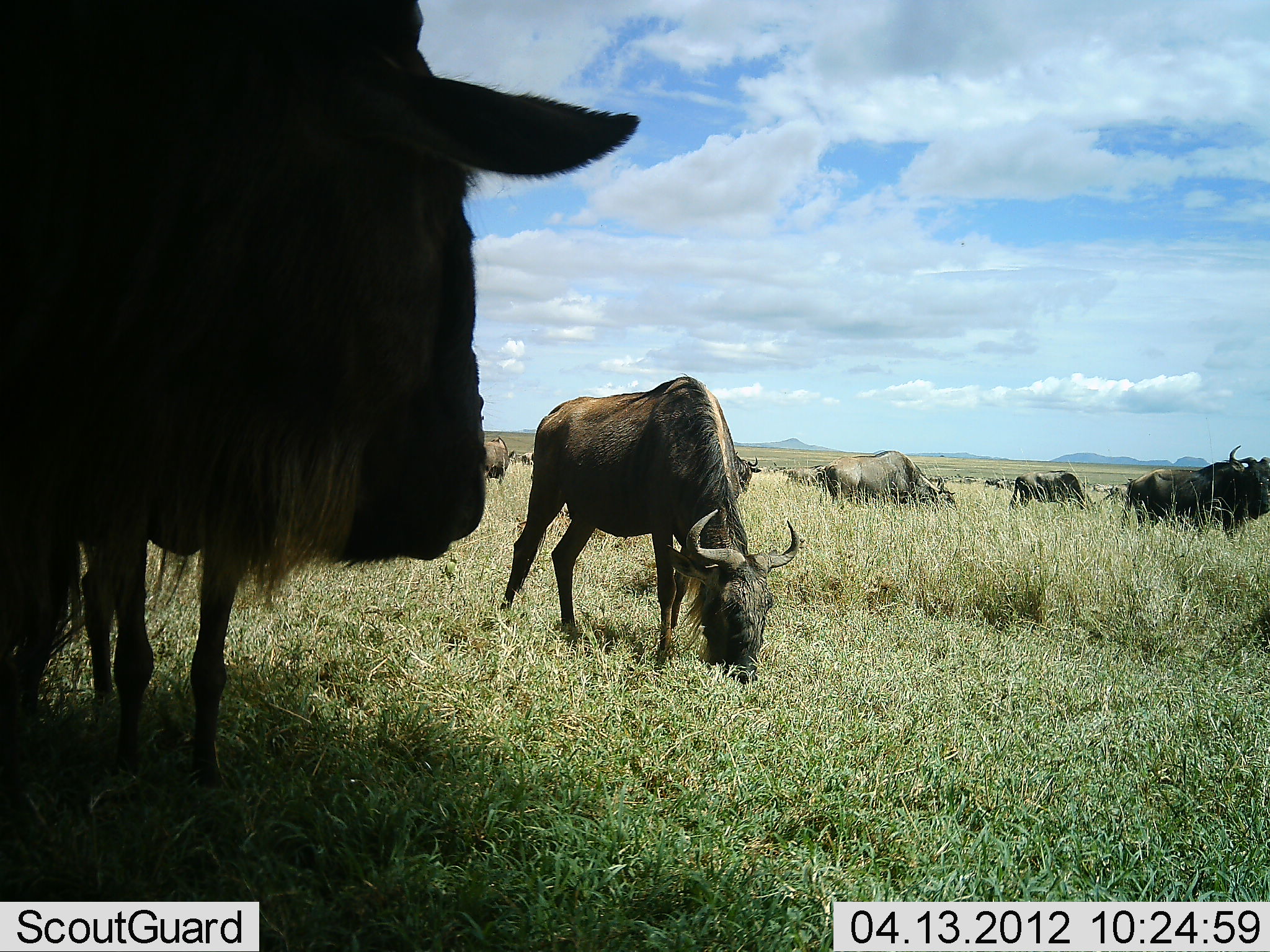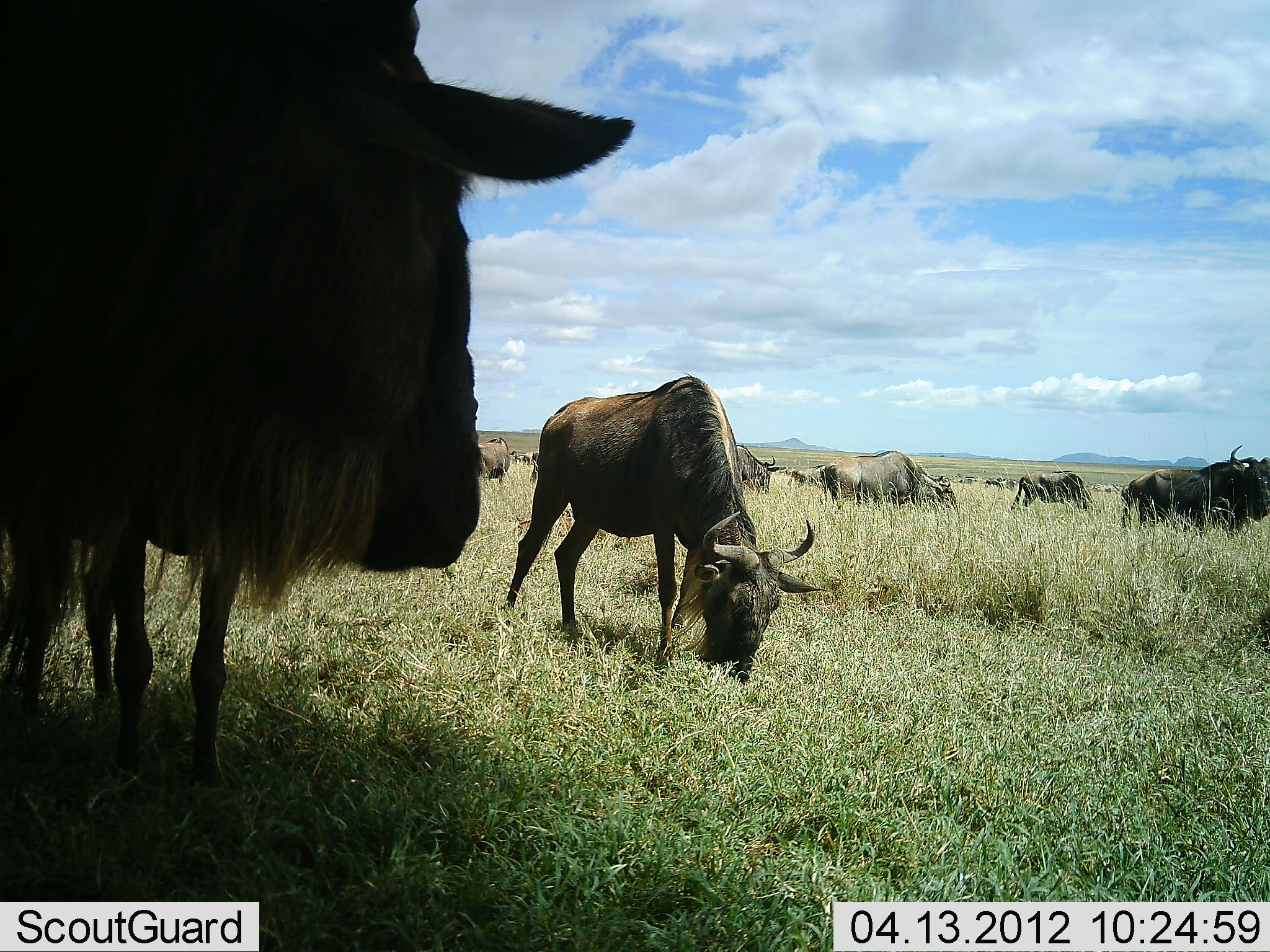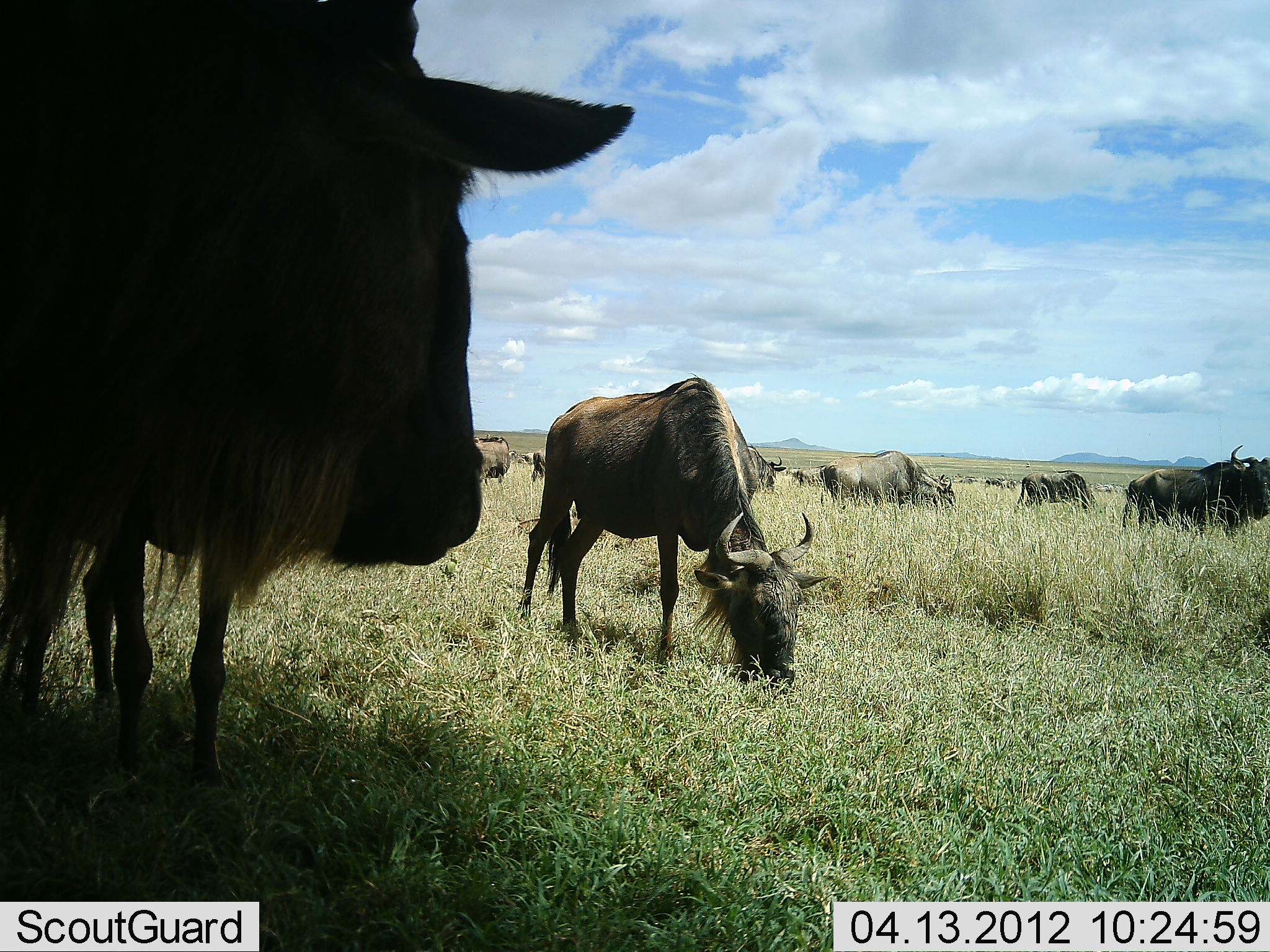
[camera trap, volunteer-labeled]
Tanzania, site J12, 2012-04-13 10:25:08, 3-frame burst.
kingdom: Animalia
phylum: Chordata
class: Mammalia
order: Artiodactyla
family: Bovidae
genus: Connochaetes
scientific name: Connochaetes taurinus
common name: blue wildebeest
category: wildebeest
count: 11-50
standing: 58%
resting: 0%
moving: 19%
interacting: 0%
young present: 0%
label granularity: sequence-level